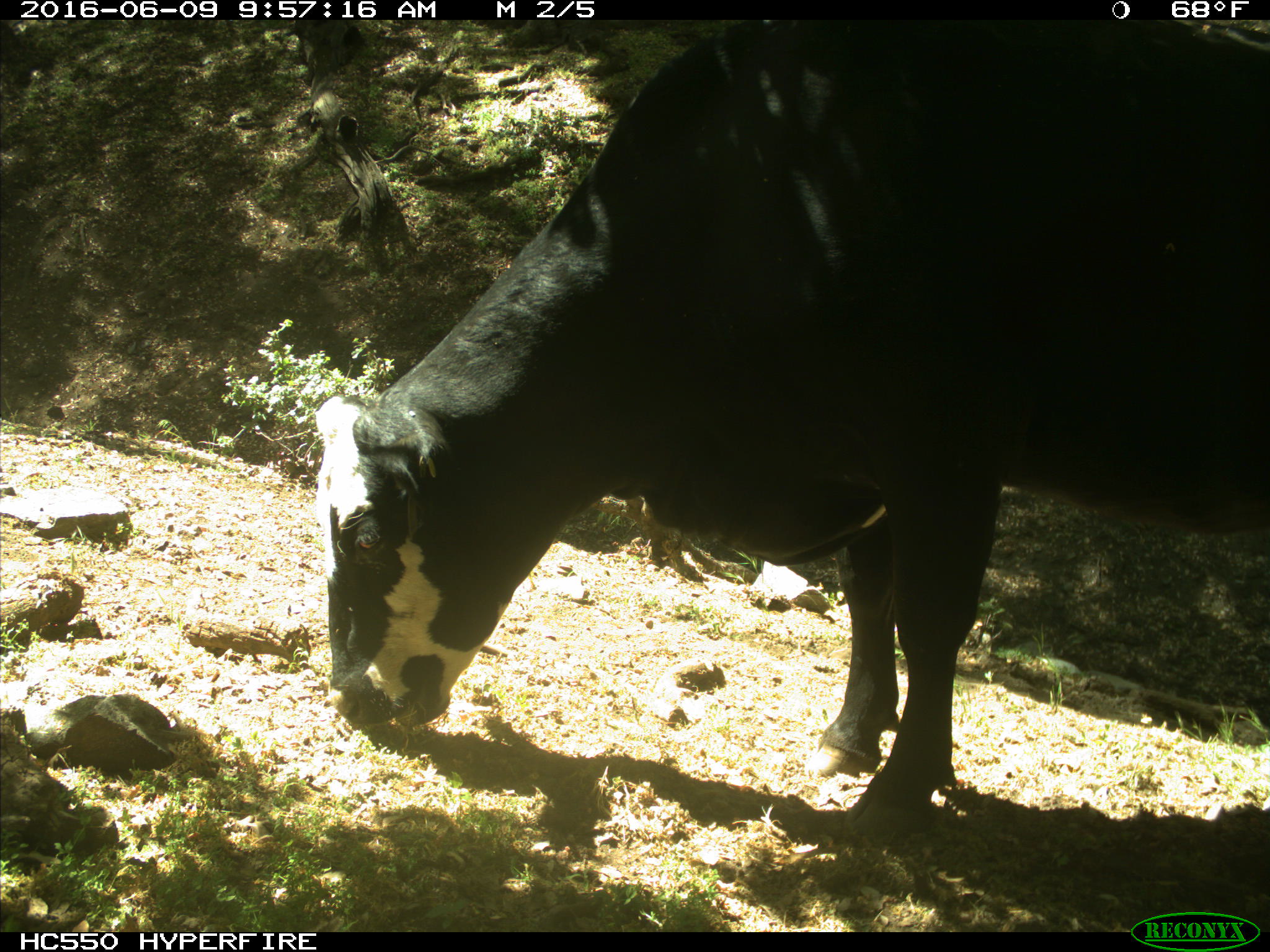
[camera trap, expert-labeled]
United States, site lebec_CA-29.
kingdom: Animalia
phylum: Chordata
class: Mammalia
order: Artiodactyla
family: Bovidae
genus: Bos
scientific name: Bos taurus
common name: domestic cow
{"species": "Bos taurus (domestic cow)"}